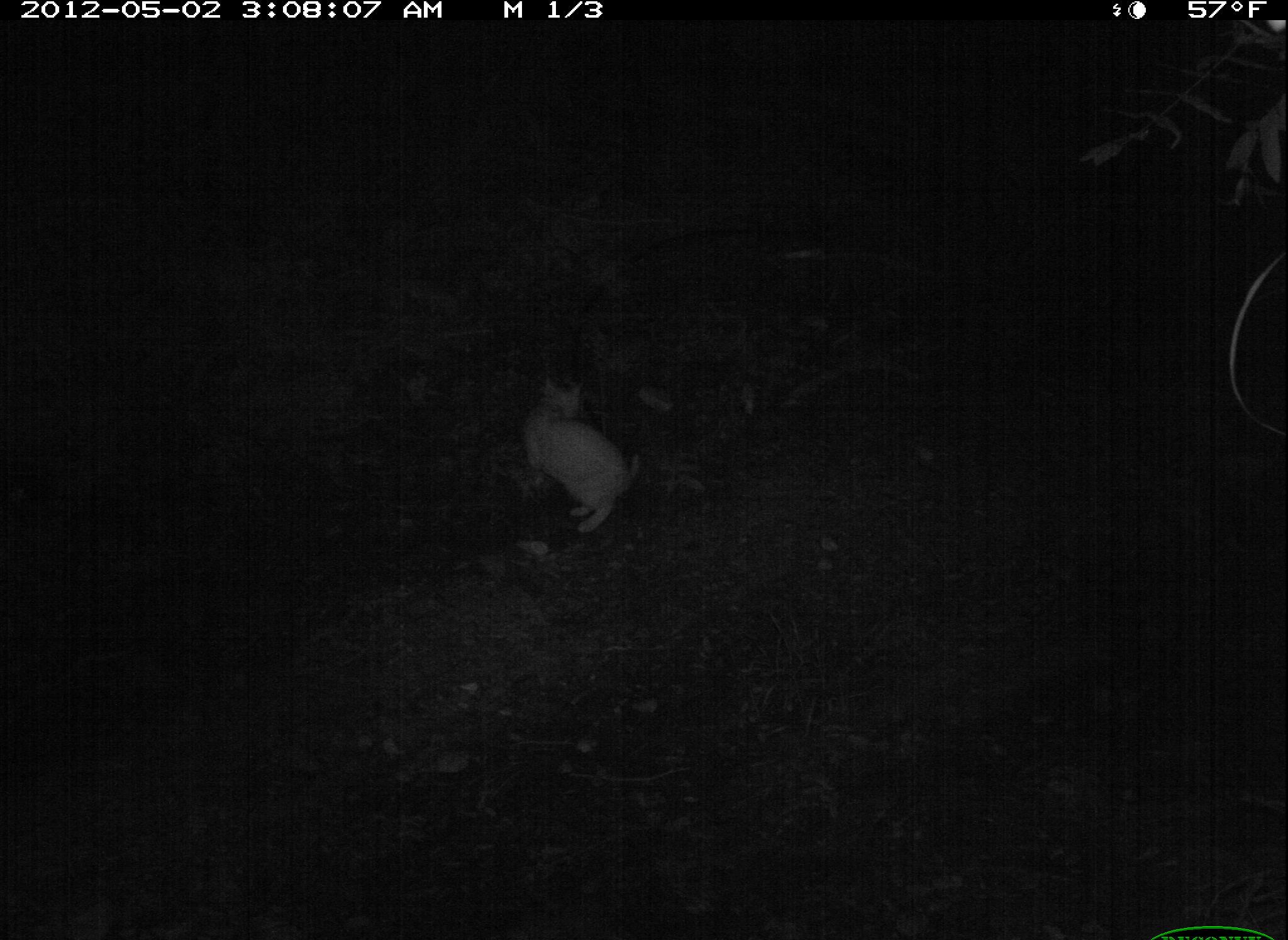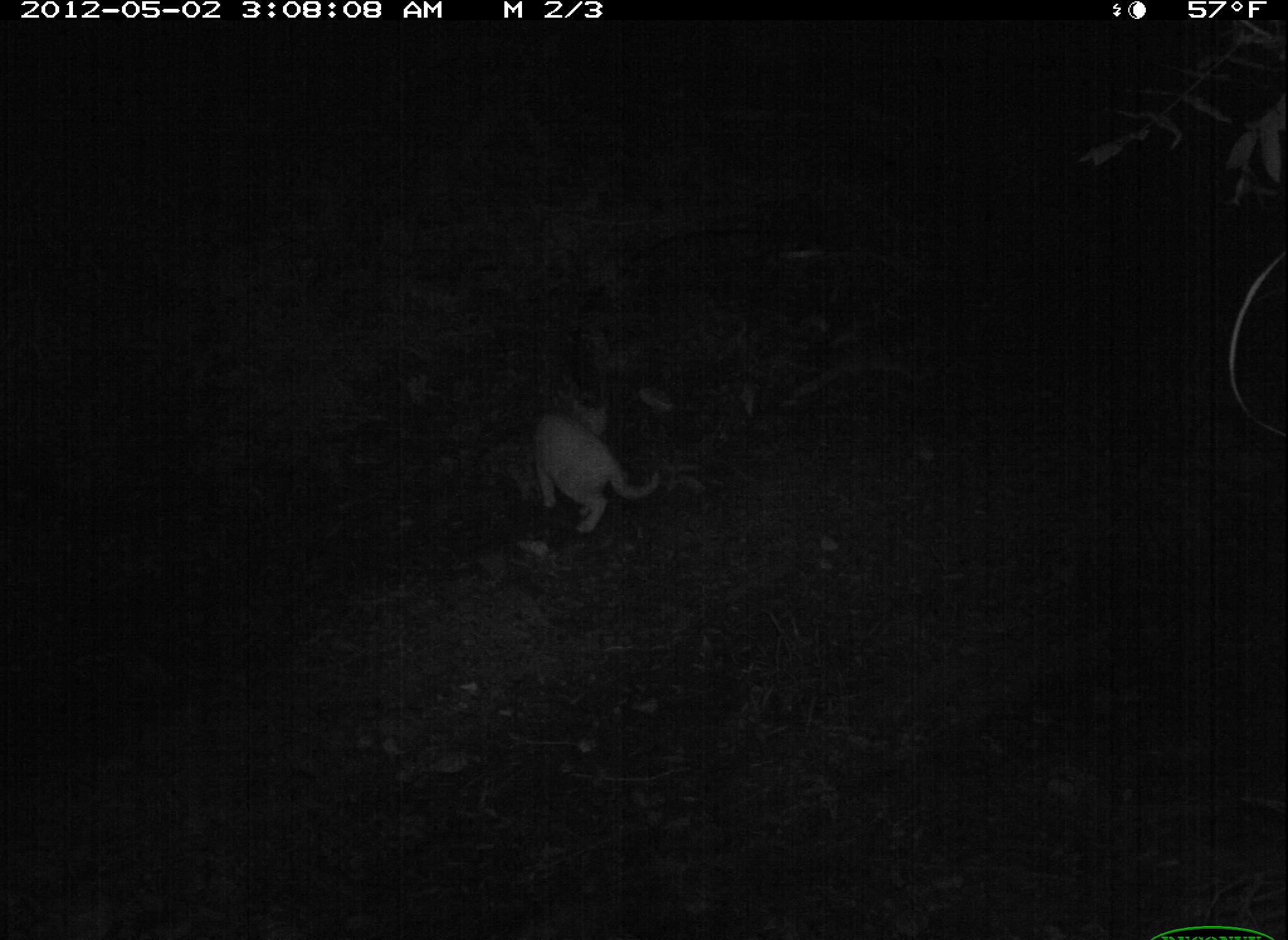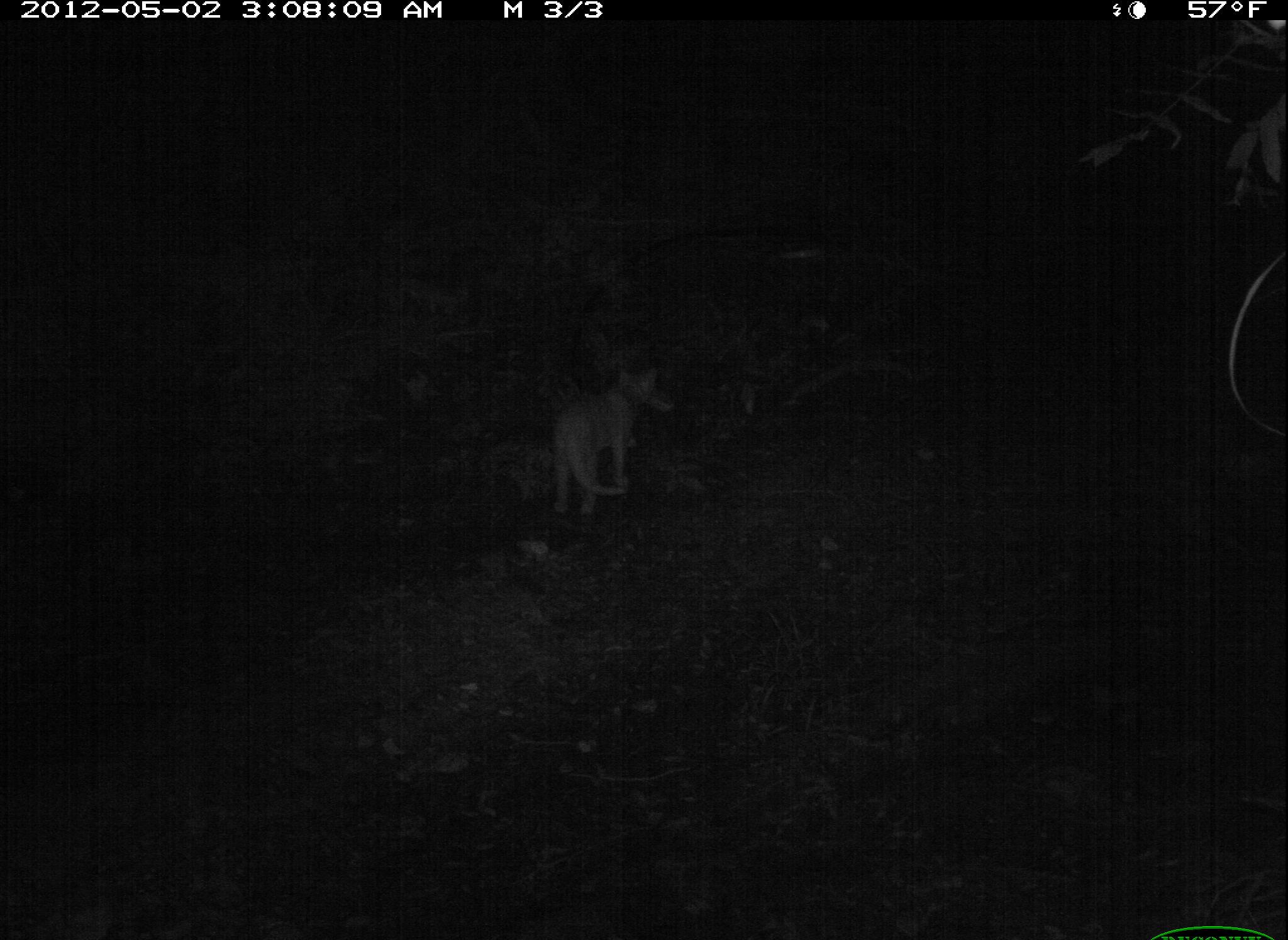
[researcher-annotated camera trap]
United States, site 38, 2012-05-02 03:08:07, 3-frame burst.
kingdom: Animalia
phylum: Chordata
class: Mammalia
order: Carnivora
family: Felidae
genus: Felis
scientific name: Felis catus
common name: cat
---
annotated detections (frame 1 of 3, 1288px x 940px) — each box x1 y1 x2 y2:
cat: 504 361 649 541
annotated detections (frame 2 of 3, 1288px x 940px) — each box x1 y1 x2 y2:
cat: 517 388 673 556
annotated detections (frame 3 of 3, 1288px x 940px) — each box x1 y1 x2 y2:
cat: 525 343 663 536